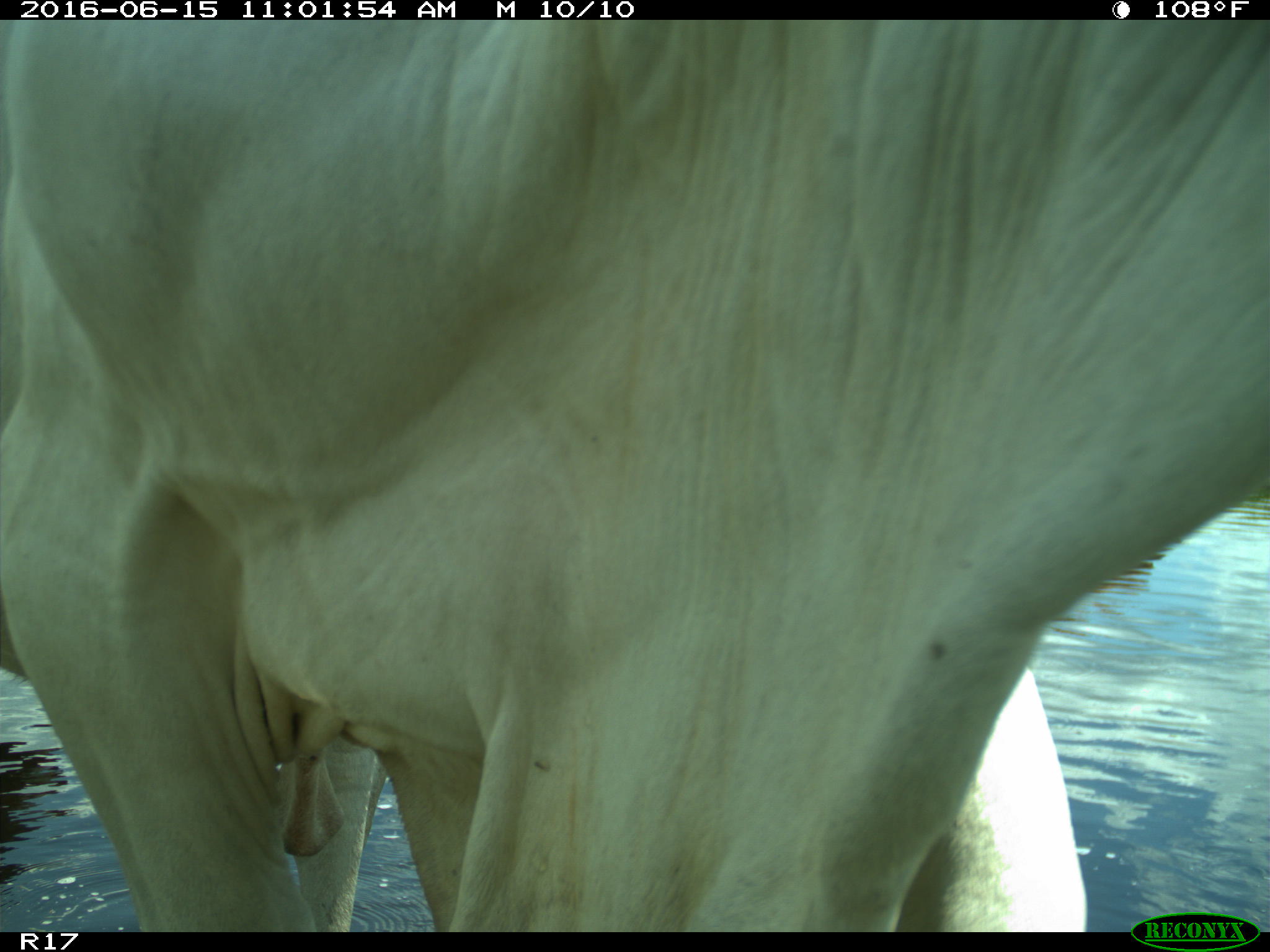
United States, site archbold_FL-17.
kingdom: Animalia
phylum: Chordata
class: Mammalia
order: Artiodactyla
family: Bovidae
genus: Bos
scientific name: Bos taurus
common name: domestic cow